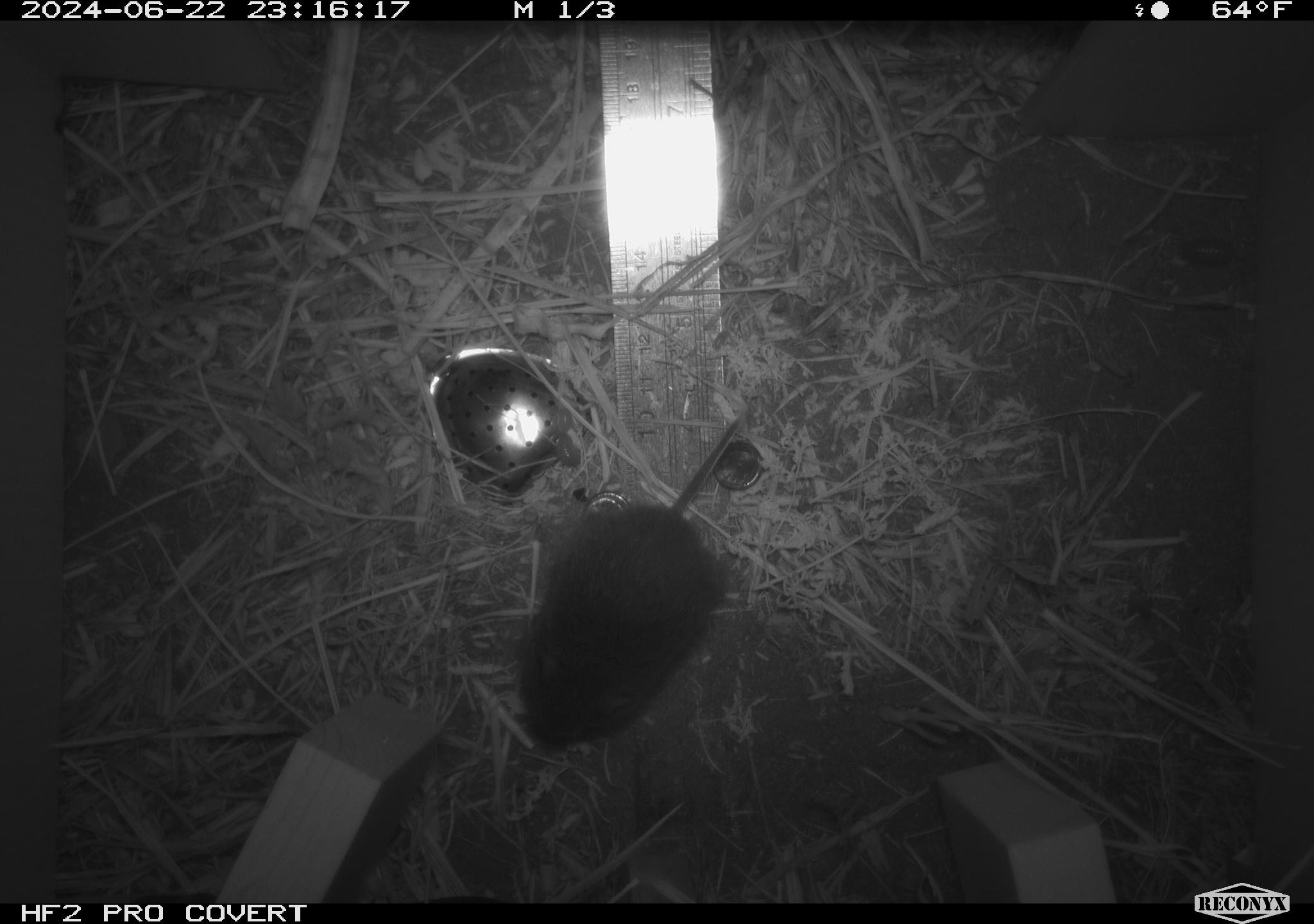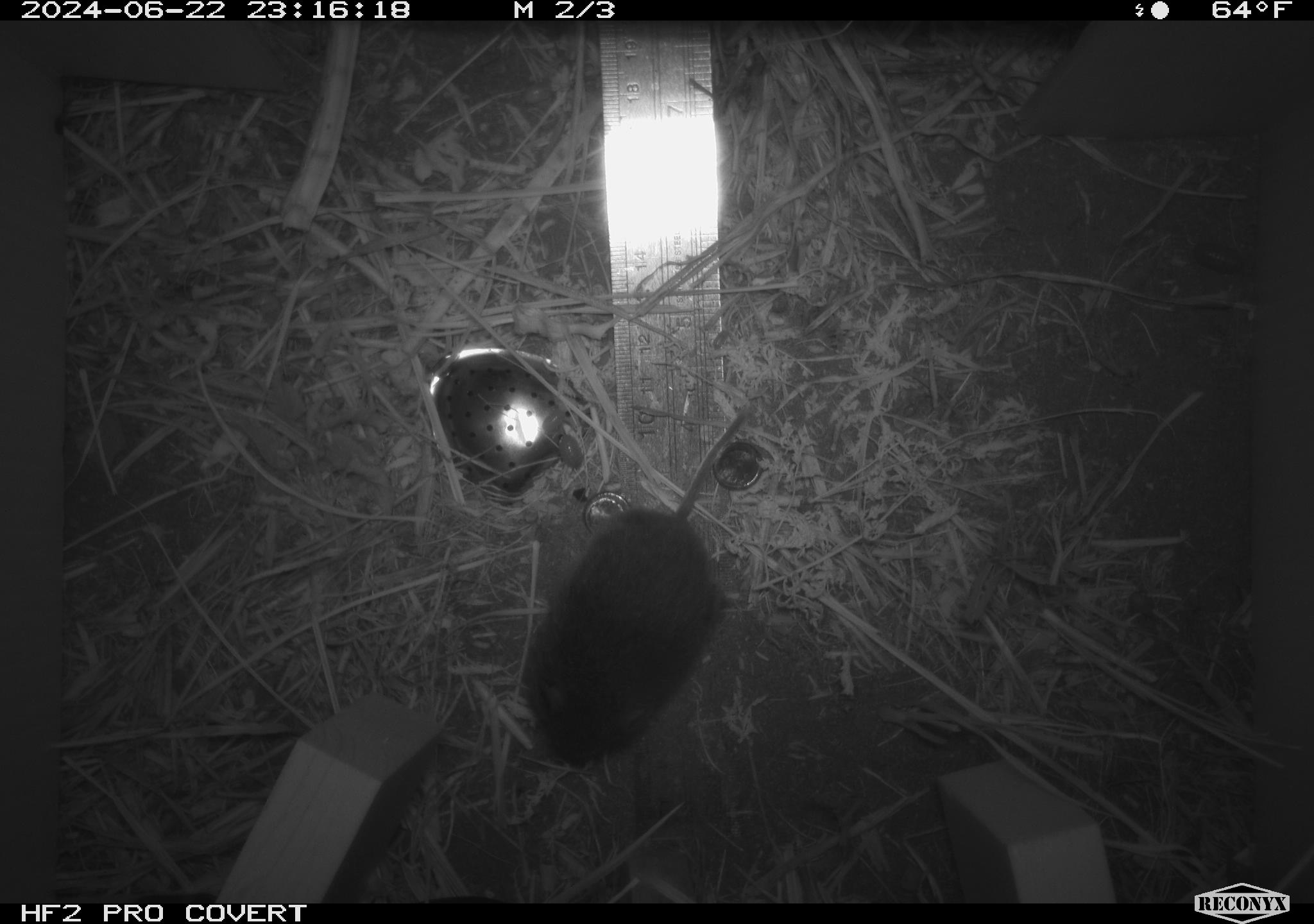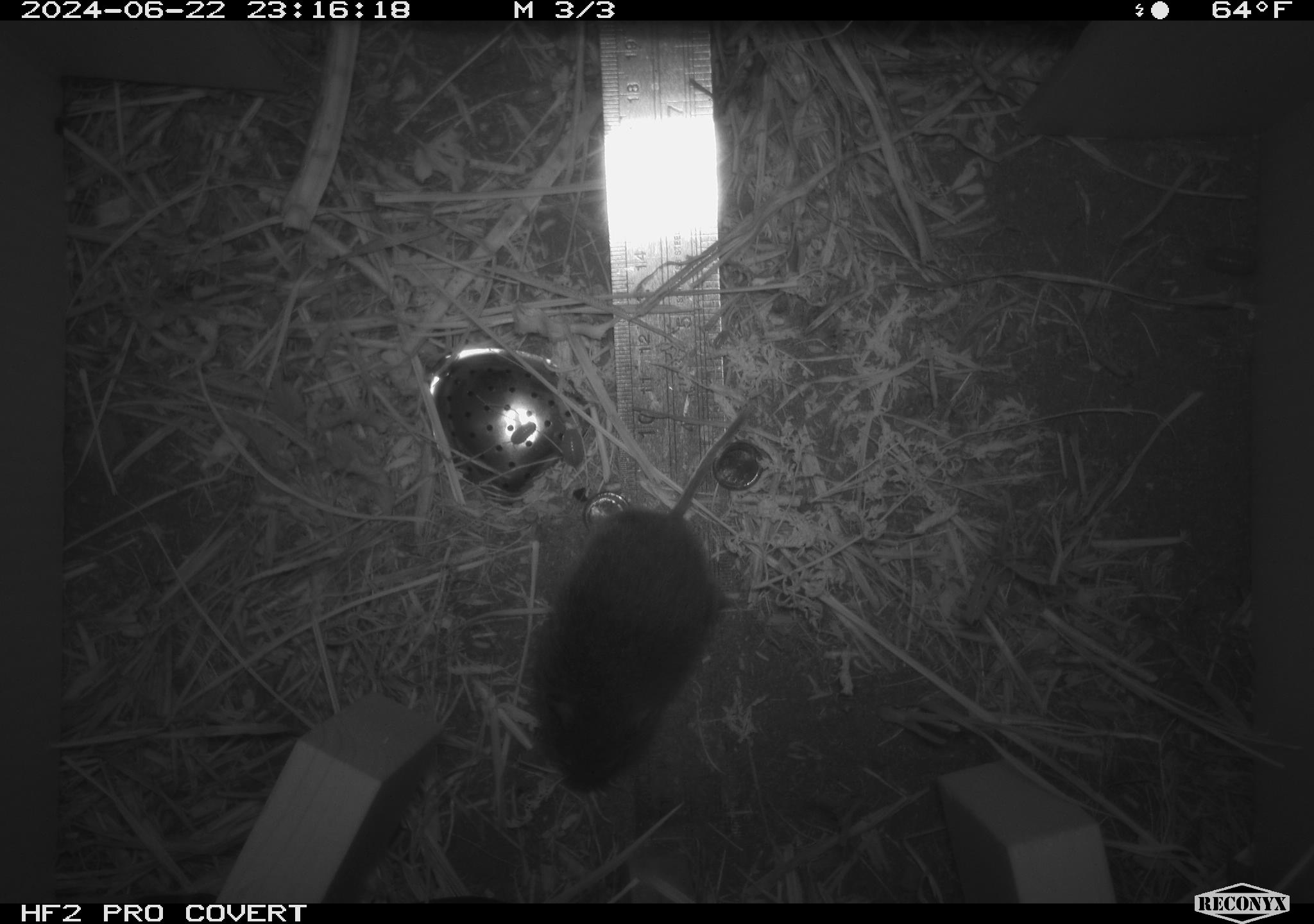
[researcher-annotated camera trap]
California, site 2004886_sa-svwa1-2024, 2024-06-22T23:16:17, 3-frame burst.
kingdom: Animalia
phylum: Chordata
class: Mammalia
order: Rodentia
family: Cricetidae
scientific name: Arvicolinae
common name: voles, lemmings, and muskrats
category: arvicolinae subfamily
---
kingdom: Animalia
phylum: Arthropoda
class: Malacostraca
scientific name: Malacostraca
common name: amphipods, crabs, isopods, krill, lobsters and shrimps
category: malacostracan